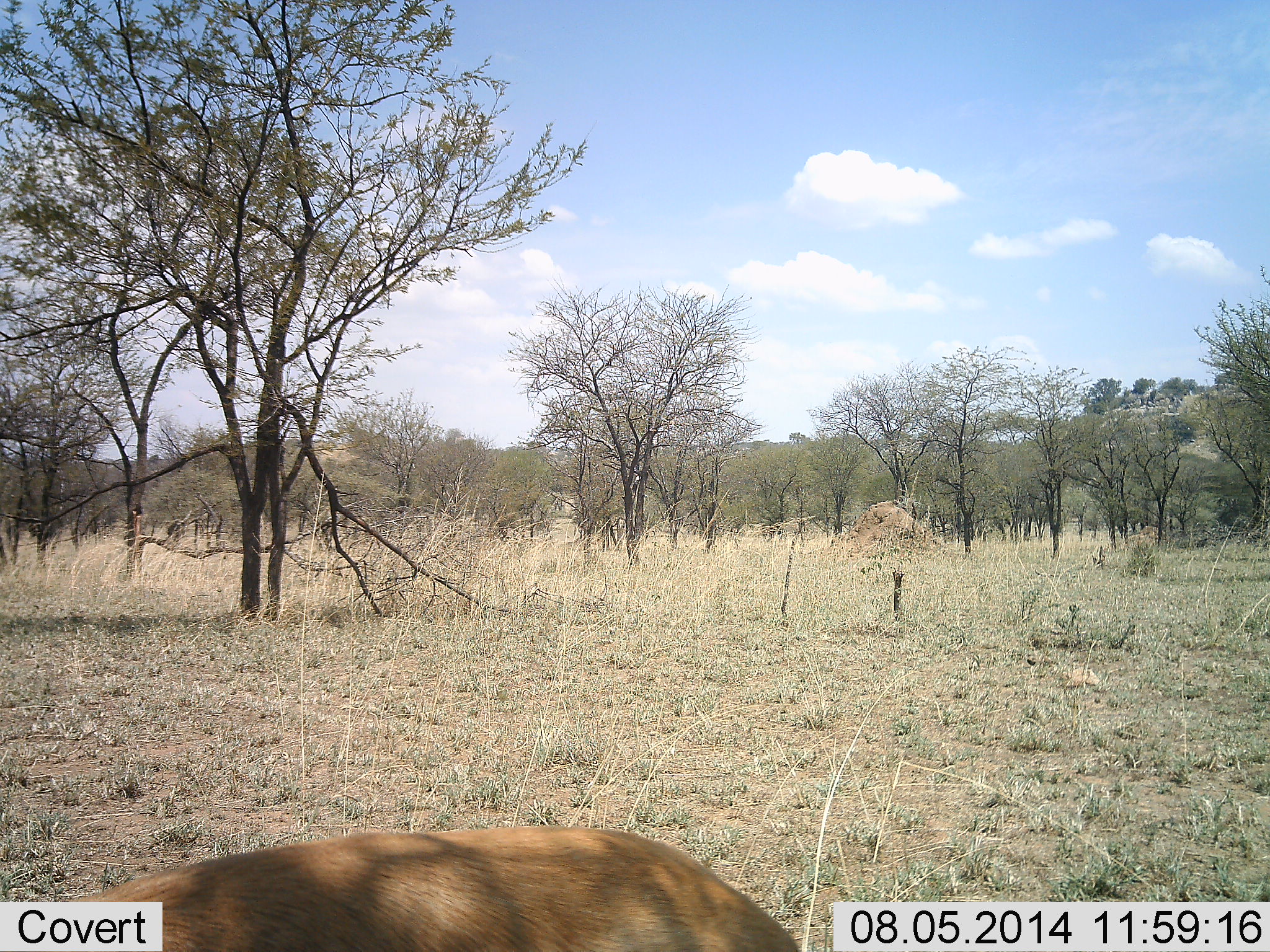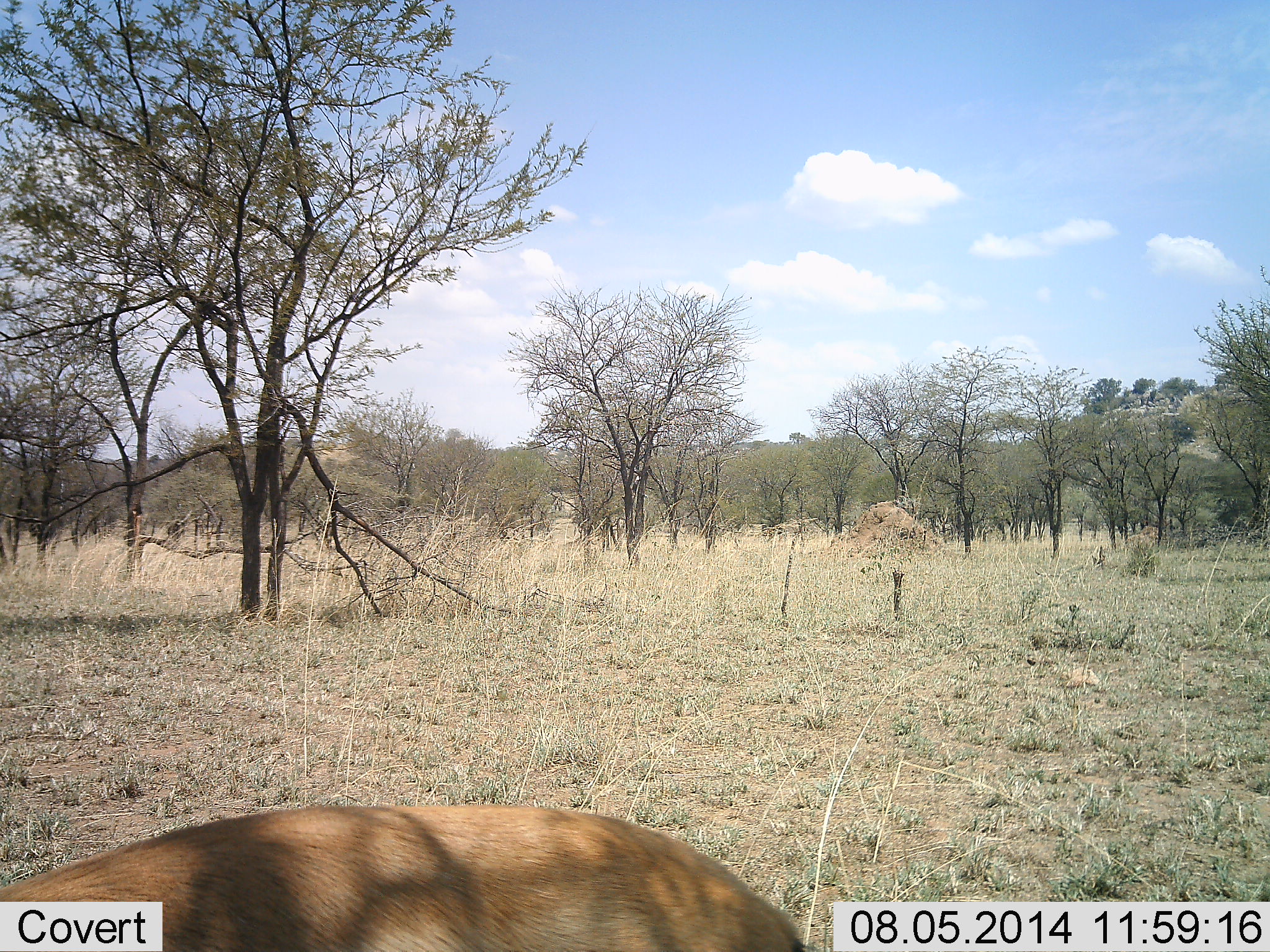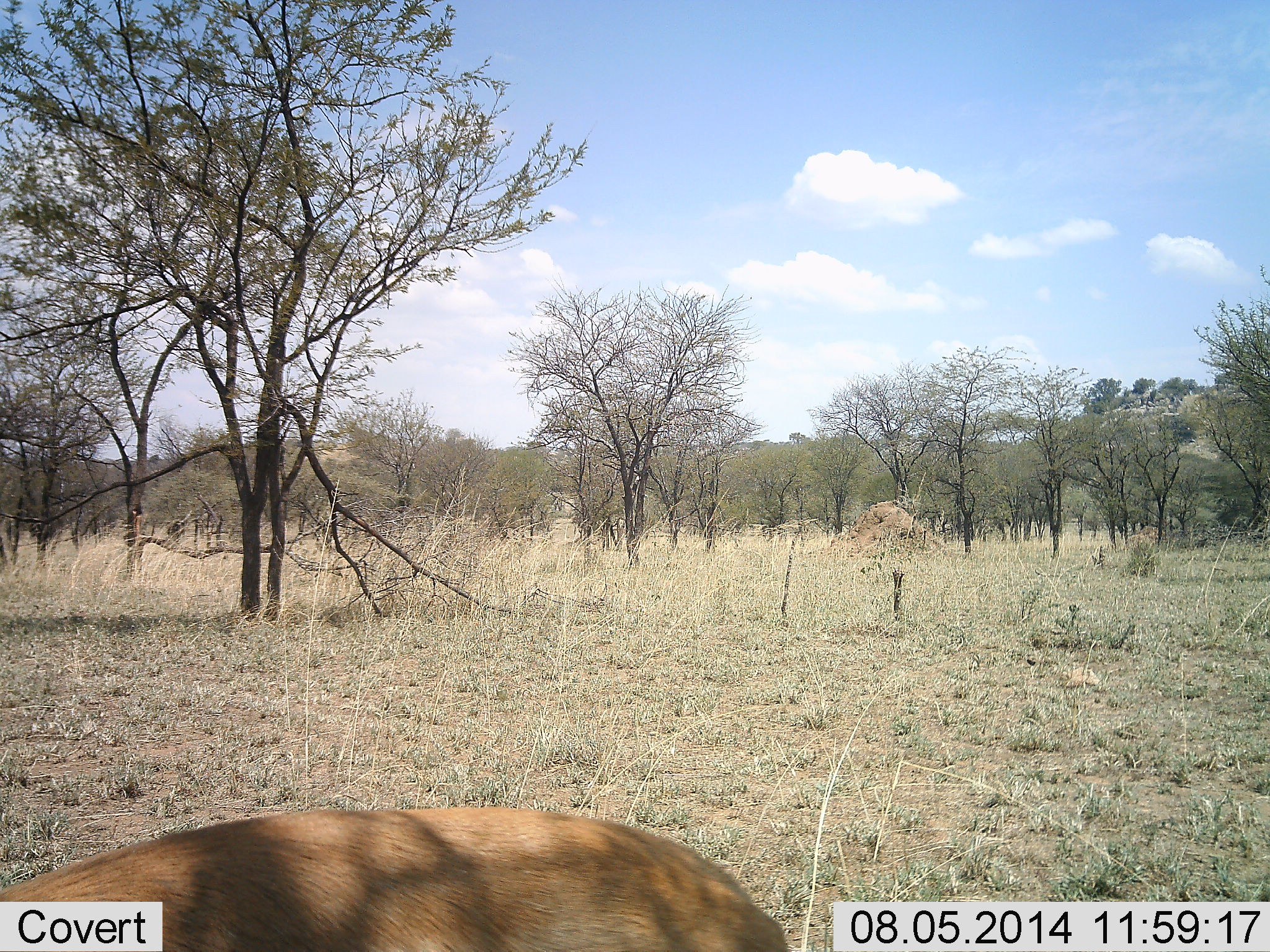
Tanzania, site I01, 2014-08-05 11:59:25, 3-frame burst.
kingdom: Animalia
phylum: Chordata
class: Mammalia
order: Artiodactyla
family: Bovidae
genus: Eudorcas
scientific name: Eudorcas thomsonii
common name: thomson's gazelle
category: gazellethomsons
Gazellethomsons (thomson's gazelle) (Eudorcas thomsonii), count 1. Behavior (volunteer vote fractions): standing 60%, resting 20%, moving 0%, interacting 0%. Young present (vote fraction): 0%. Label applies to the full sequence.